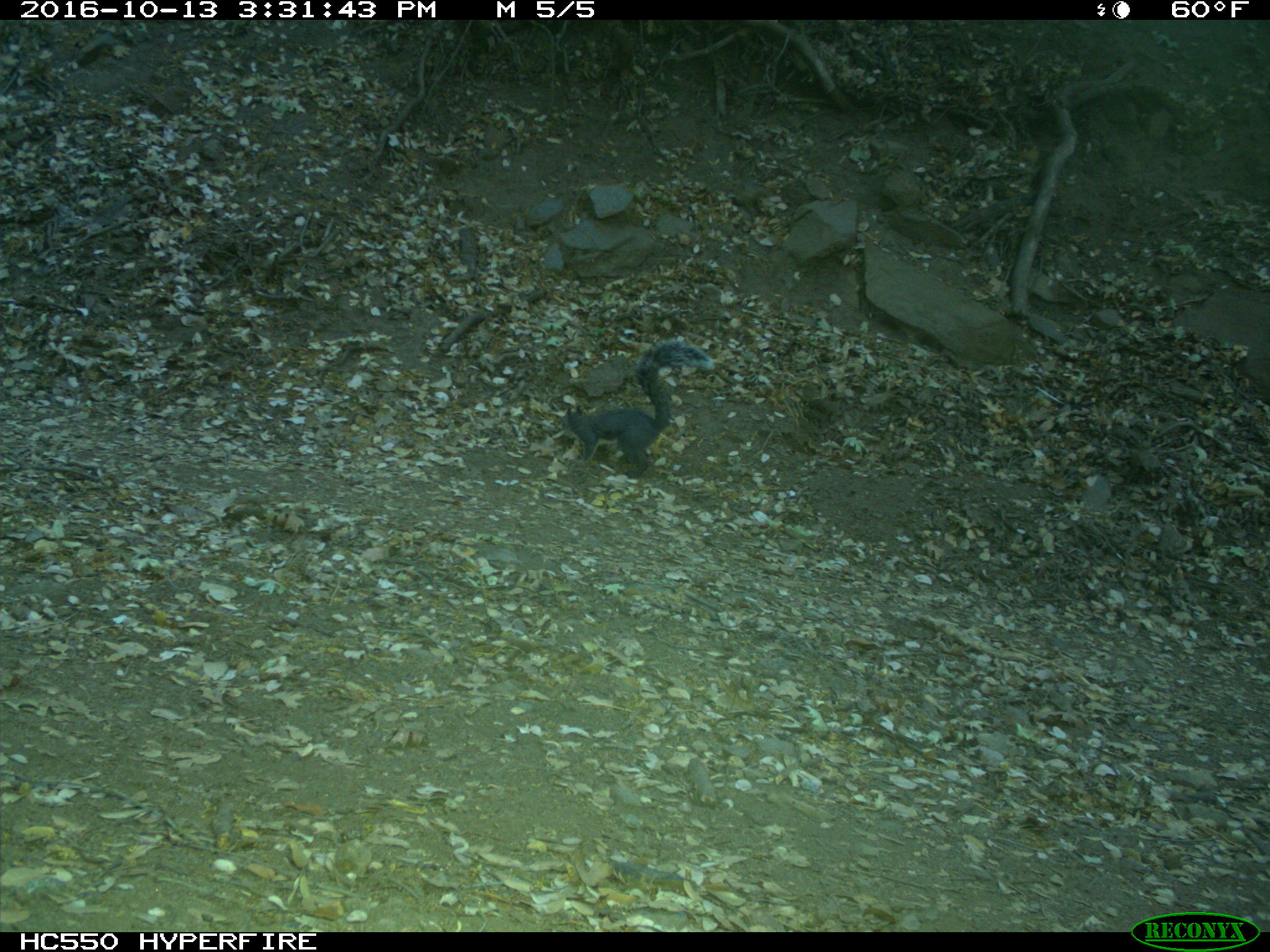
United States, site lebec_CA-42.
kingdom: Animalia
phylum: Chordata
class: Mammalia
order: Rodentia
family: Sciuridae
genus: Sciurus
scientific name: Sciurus carolinensis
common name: eastern gray squirrel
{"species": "Sciurus carolinensis (eastern gray squirrel)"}